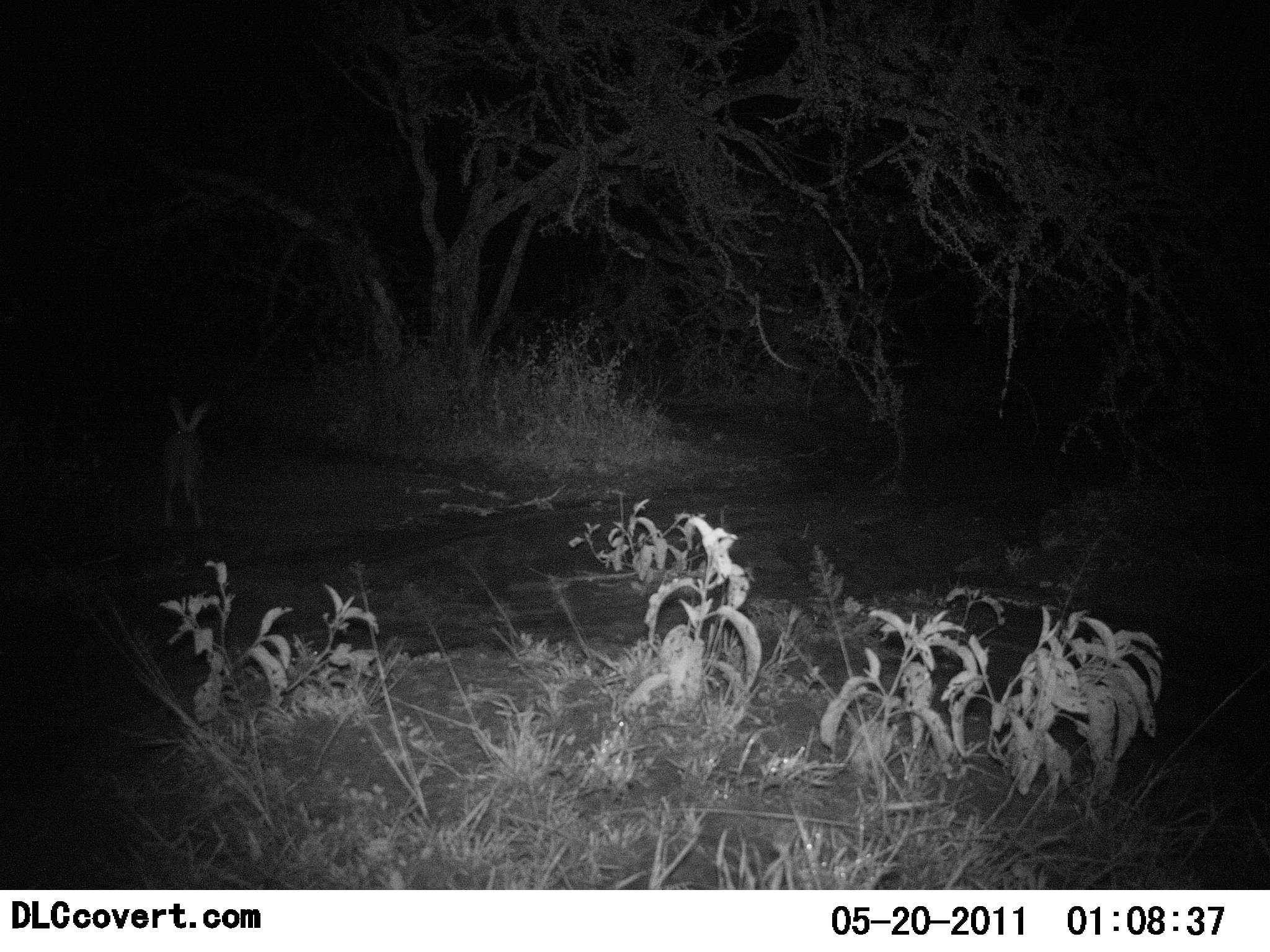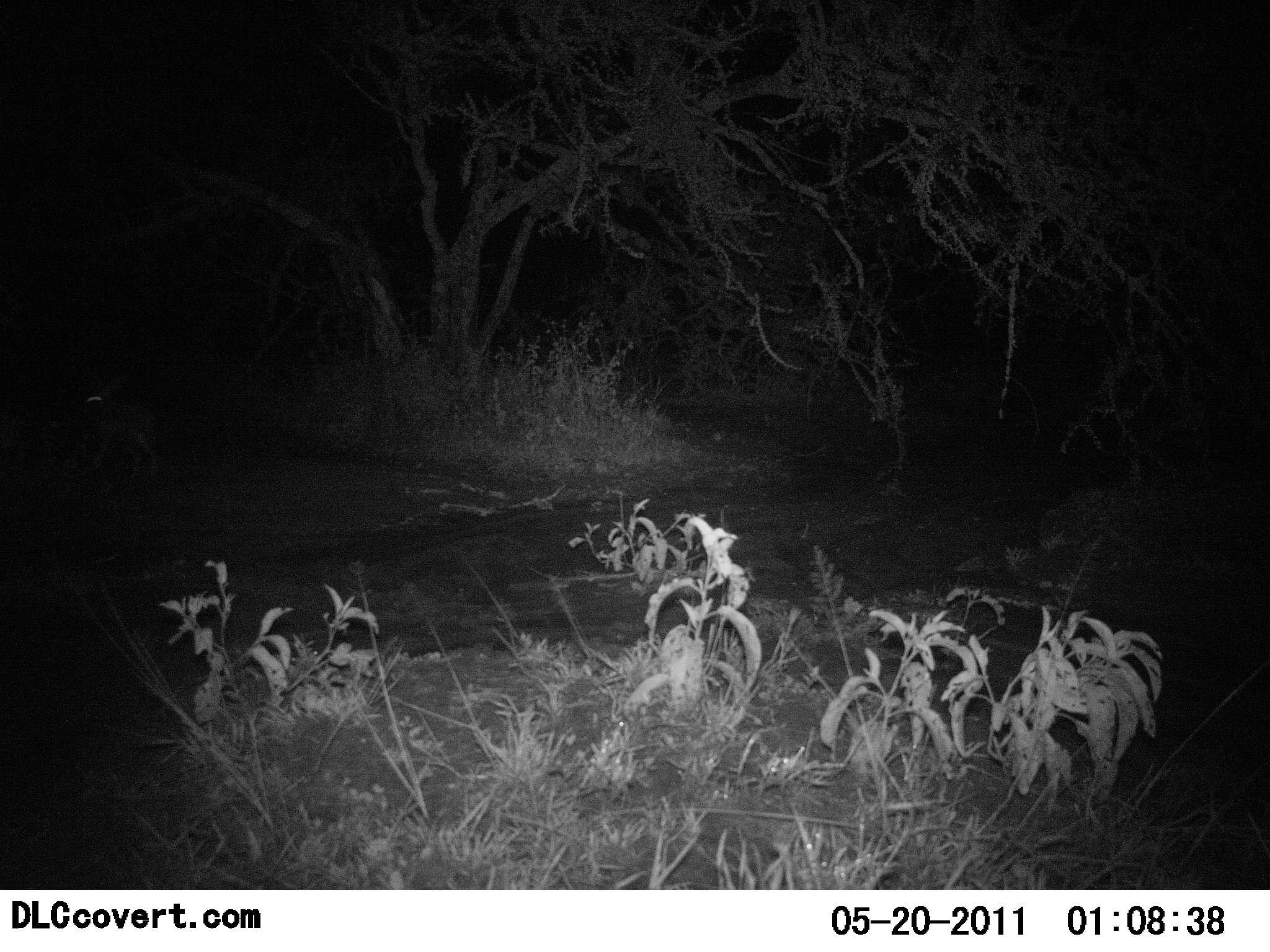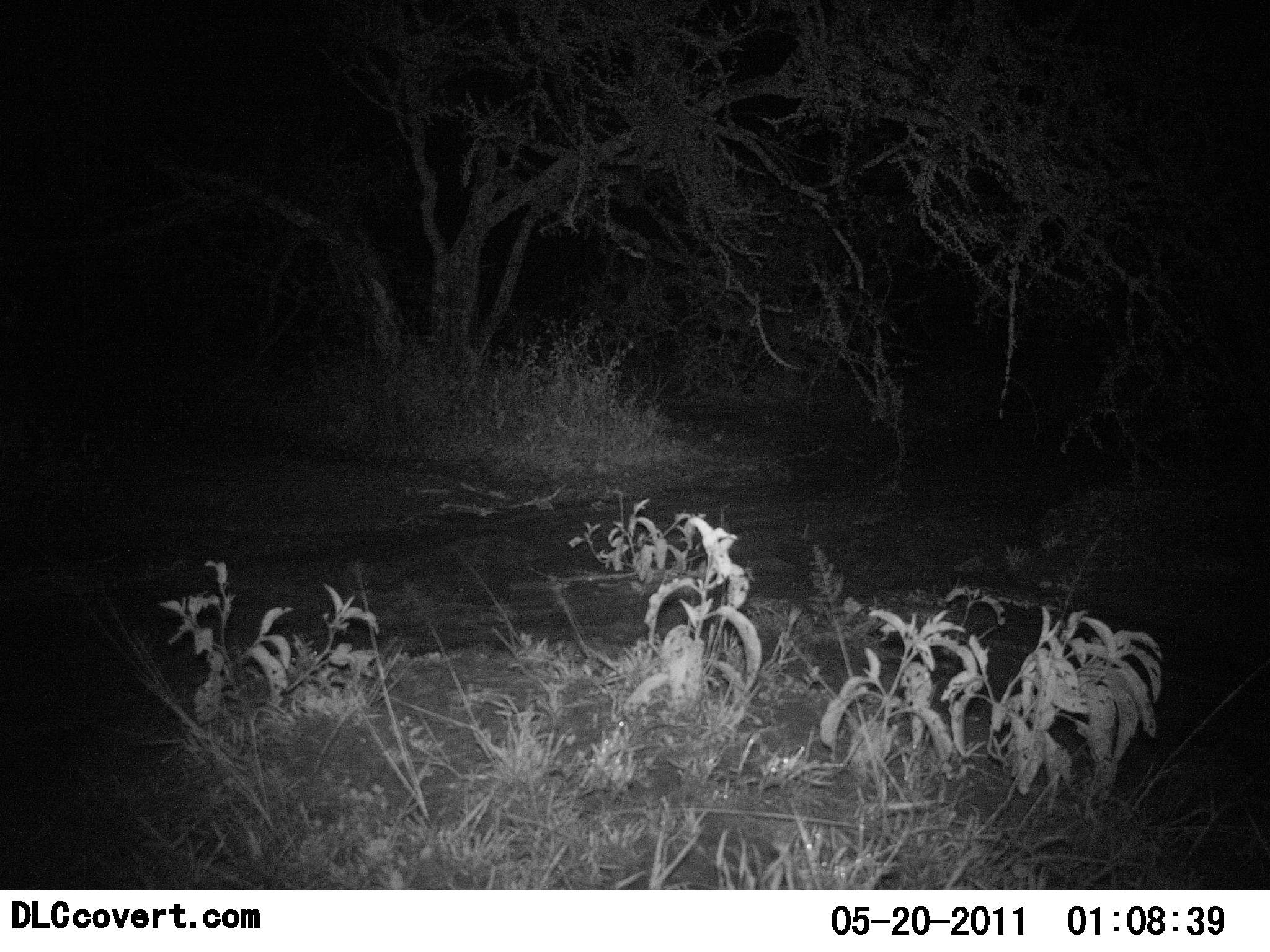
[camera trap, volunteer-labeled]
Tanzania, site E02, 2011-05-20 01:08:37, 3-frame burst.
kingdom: Animalia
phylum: Chordata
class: Mammalia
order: Lagomorpha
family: Leporidae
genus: Lepus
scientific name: Lepus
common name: hare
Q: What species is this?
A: Hare (Lepus).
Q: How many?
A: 1.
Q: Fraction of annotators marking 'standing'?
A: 0%.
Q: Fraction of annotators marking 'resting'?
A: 0%.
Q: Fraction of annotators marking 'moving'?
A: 100%.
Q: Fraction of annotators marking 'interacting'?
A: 0%.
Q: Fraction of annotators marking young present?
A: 0%.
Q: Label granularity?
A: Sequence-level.